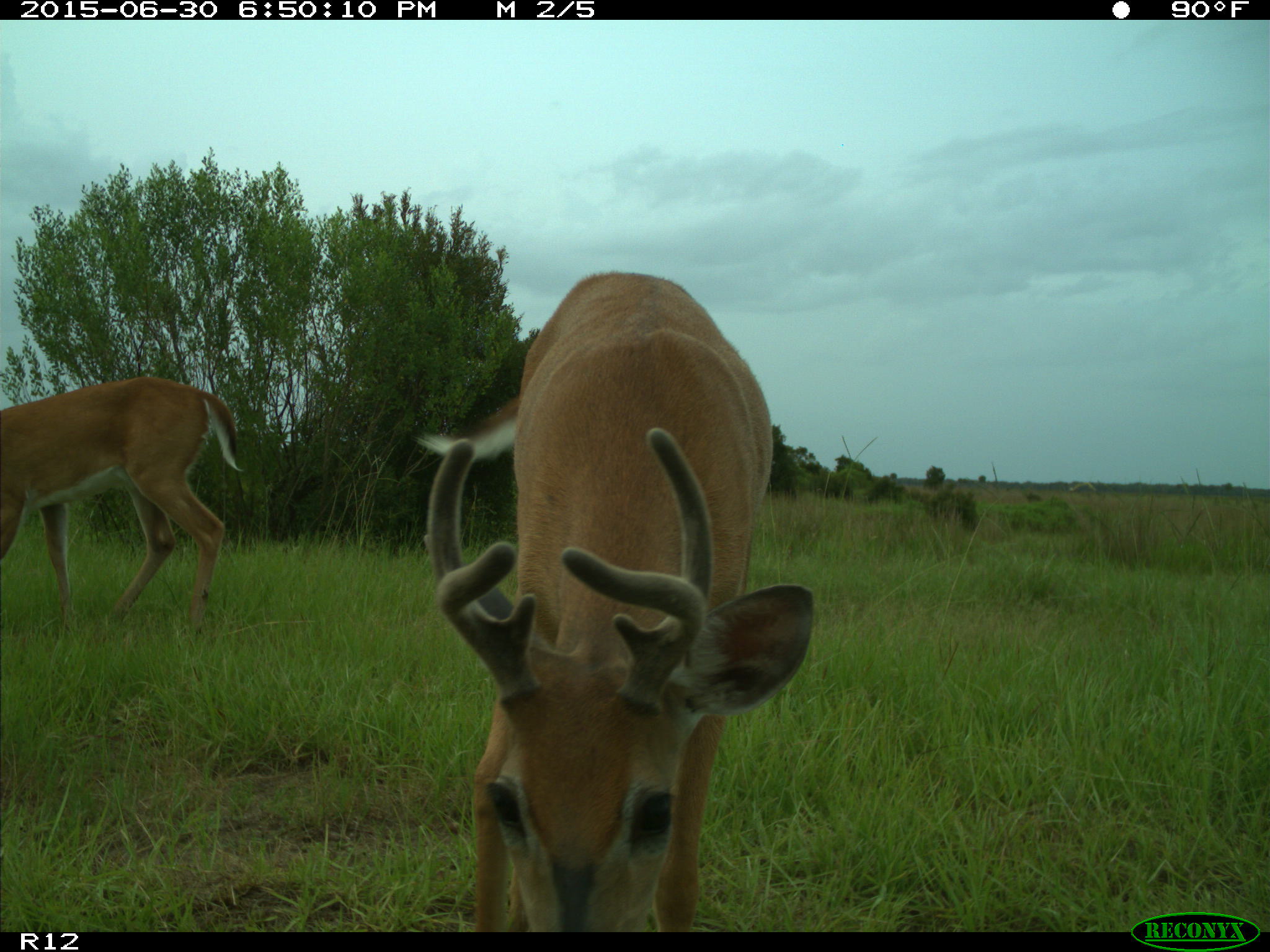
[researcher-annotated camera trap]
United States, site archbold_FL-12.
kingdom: Animalia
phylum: Chordata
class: Mammalia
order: Artiodactyla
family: Cervidae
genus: Odocoileus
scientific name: Odocoileus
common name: deer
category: unidentified deer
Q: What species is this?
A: Unidentified deer (deer) (Odocoileus).